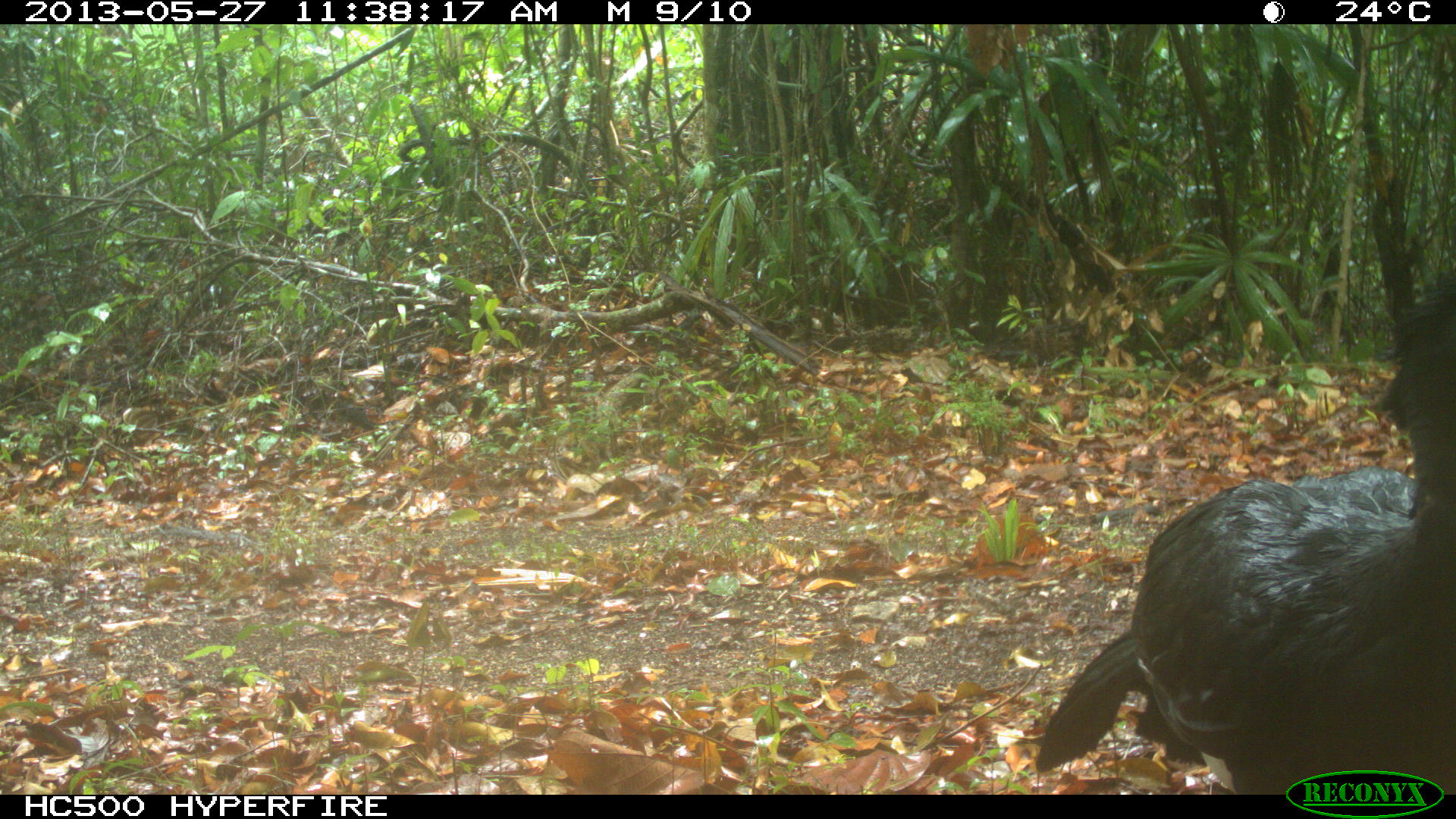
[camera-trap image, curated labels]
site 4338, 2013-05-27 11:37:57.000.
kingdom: Animalia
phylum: Chordata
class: Aves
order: Galliformes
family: Cracidae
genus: Crax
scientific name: Crax rubra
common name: great curassow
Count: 1.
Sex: male.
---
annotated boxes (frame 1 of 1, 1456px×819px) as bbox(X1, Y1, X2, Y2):
crax rubra: bbox(1033, 262, 1456, 793)